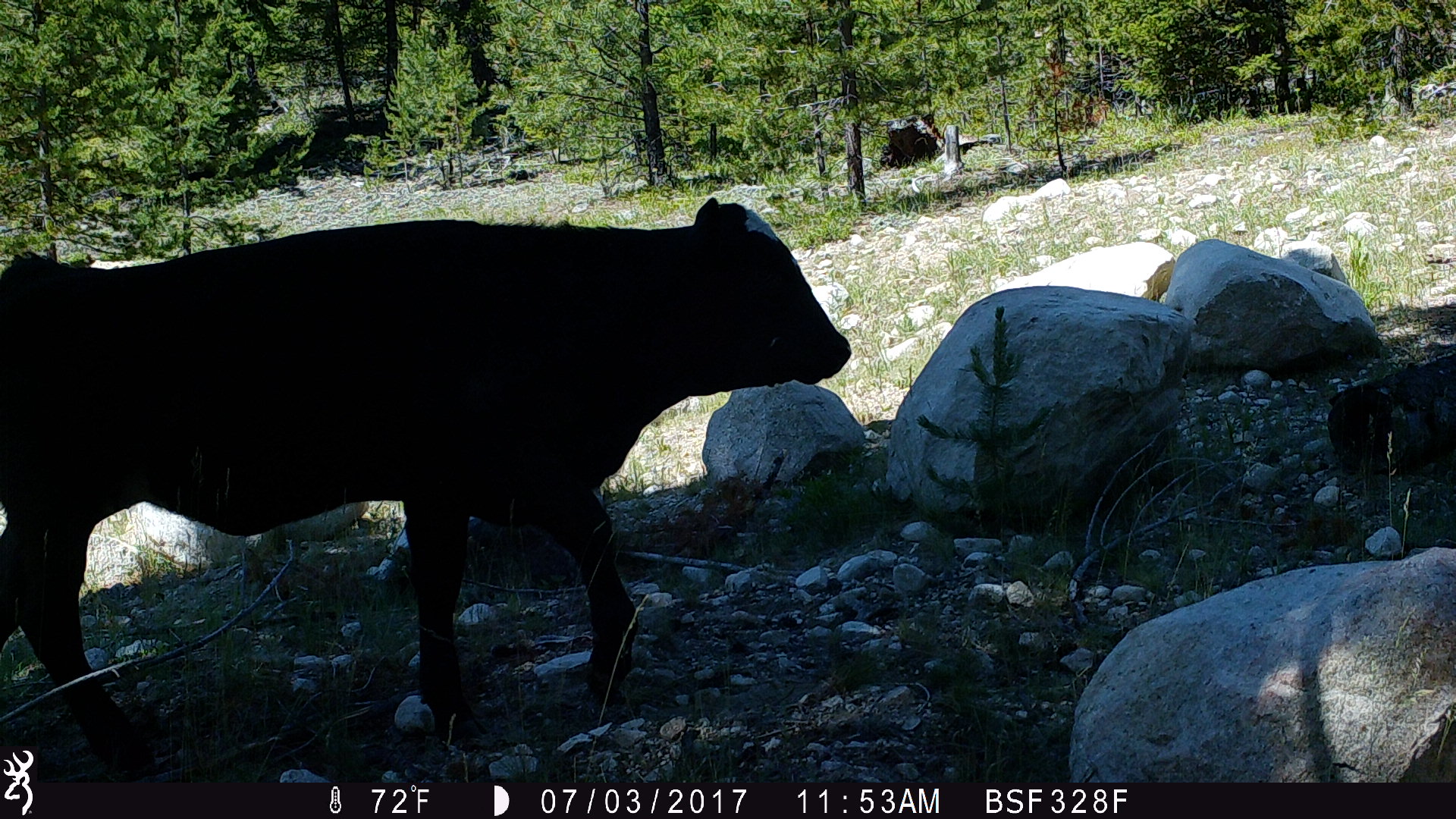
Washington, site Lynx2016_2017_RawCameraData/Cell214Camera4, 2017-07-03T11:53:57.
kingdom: Animalia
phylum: Chordata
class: Mammalia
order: Artiodactyla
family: Bovidae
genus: Bos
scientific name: Bos taurus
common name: domestic cattle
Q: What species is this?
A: Domestic cattle (Bos taurus).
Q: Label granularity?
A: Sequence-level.